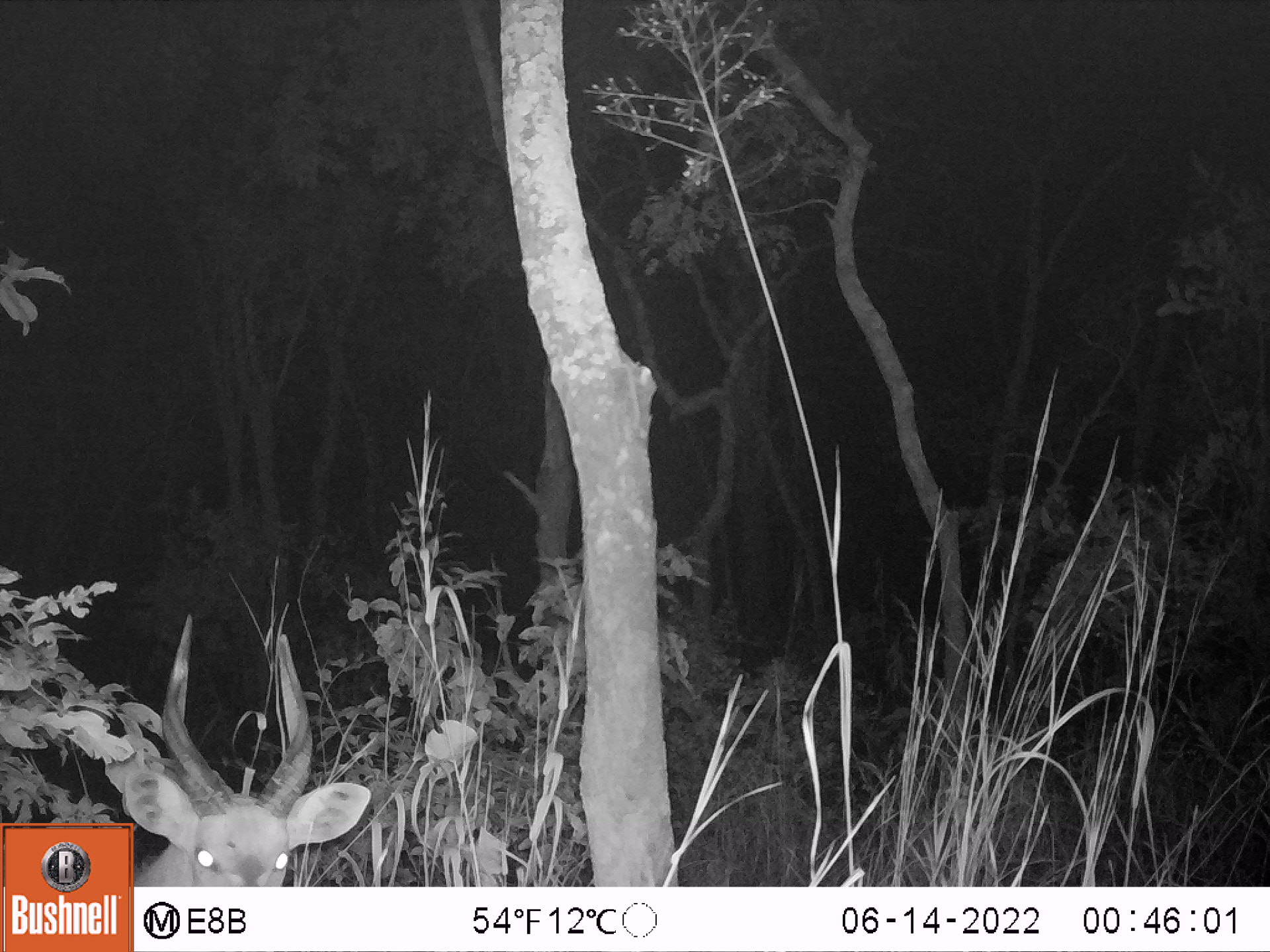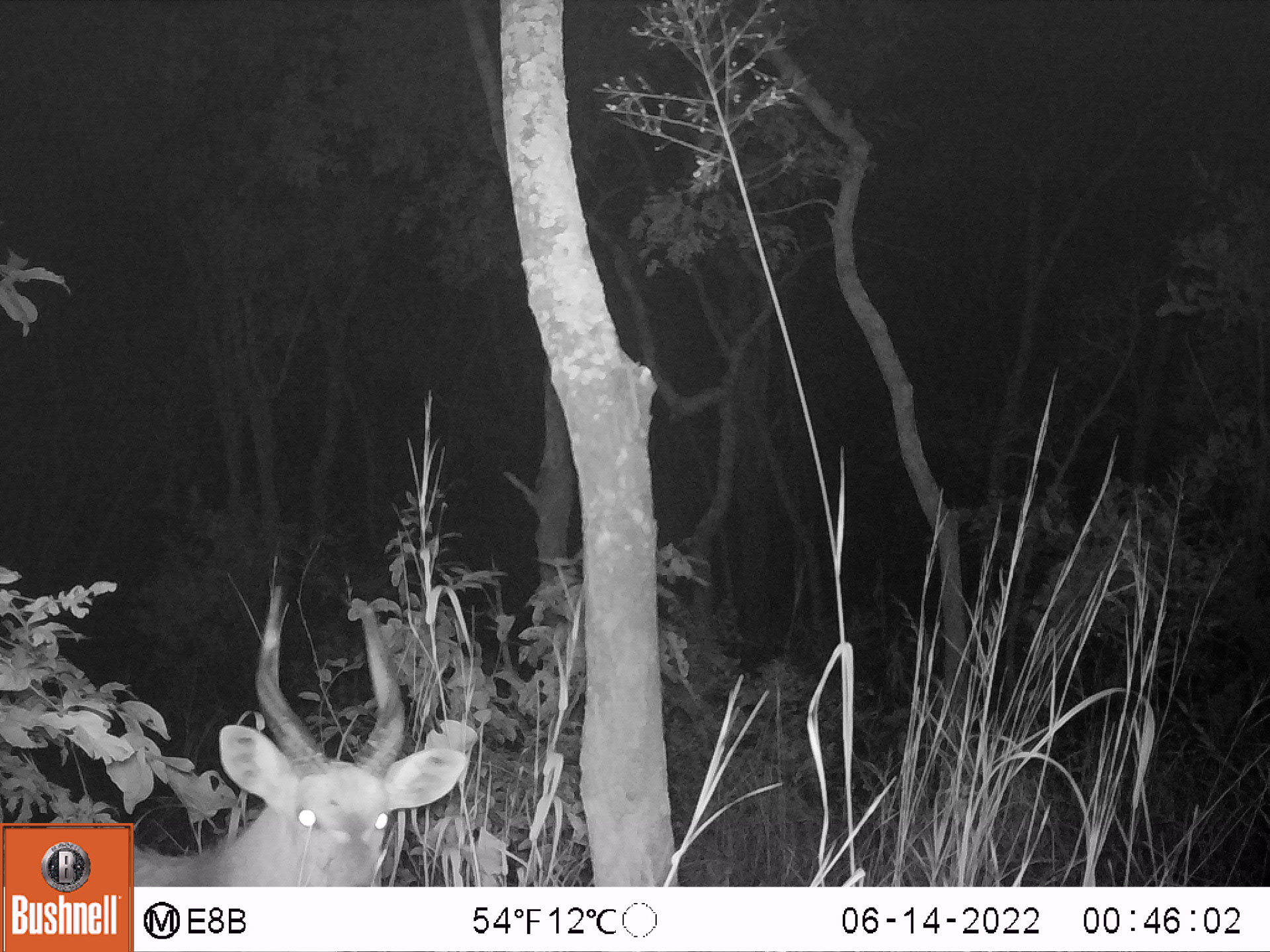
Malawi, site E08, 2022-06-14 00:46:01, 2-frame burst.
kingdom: Animalia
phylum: Chordata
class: Mammalia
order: Artiodactyla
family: Bovidae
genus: Tragelaphus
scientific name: Tragelaphus sylvaticus sylvaticus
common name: cape bushbuck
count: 1